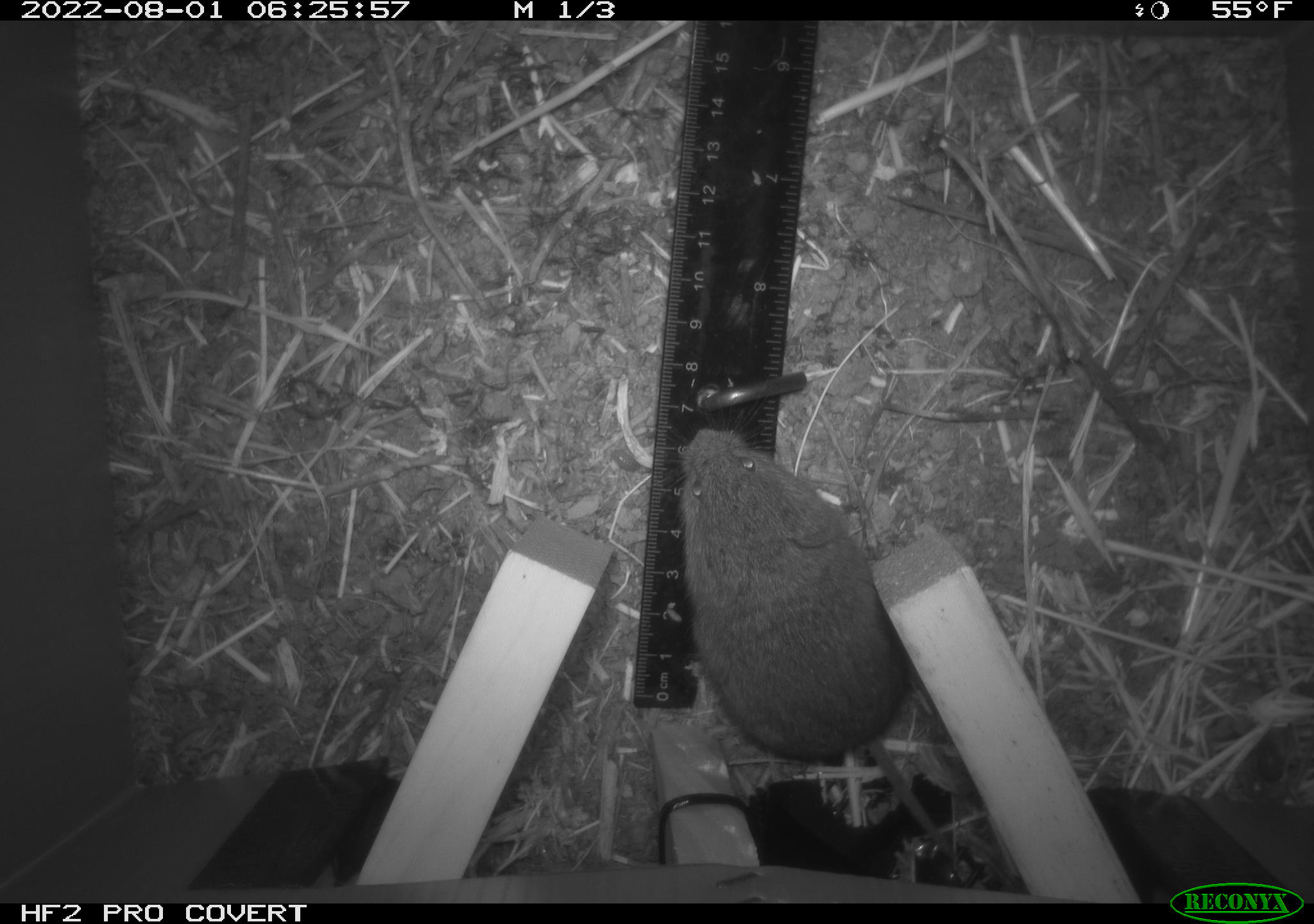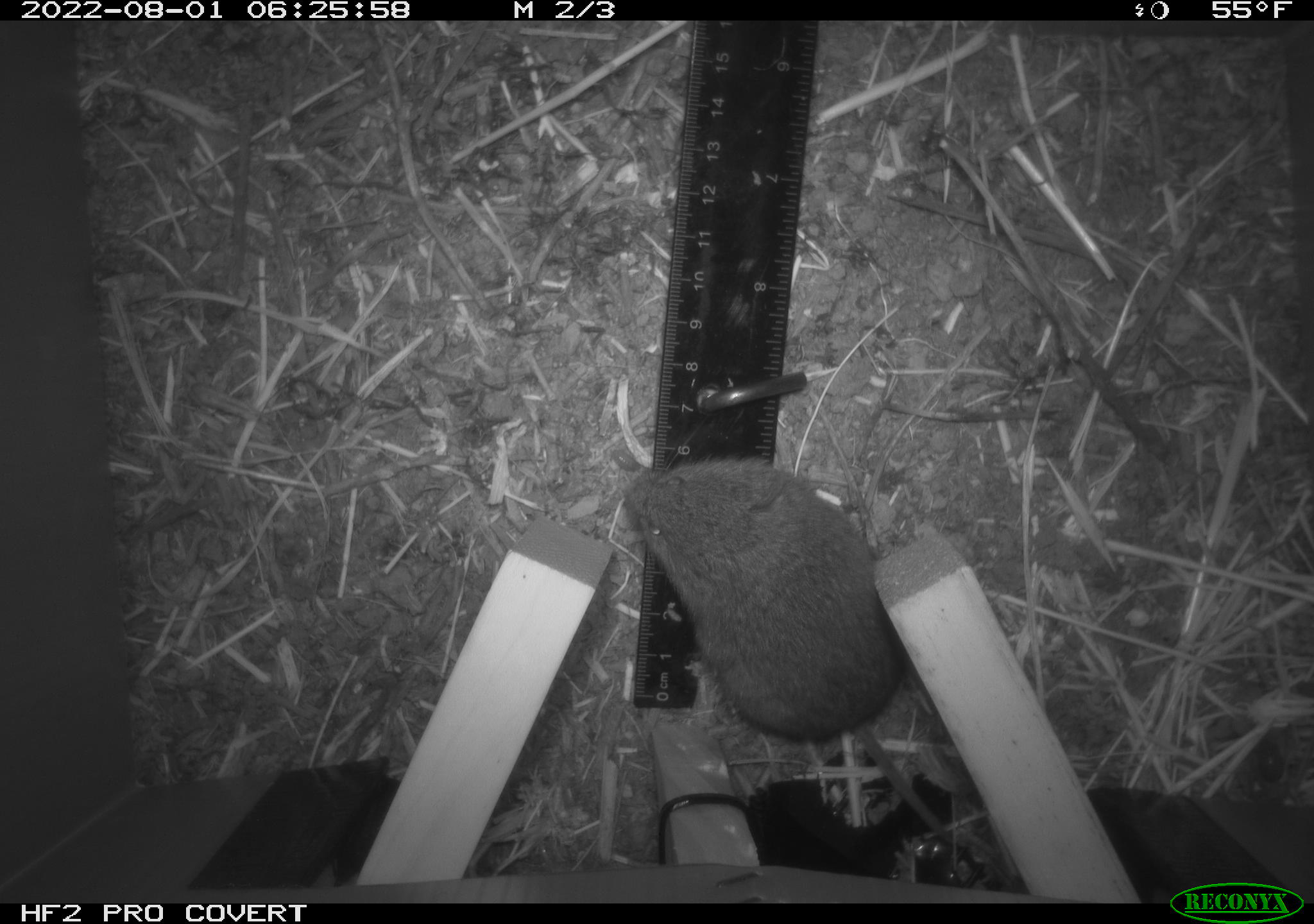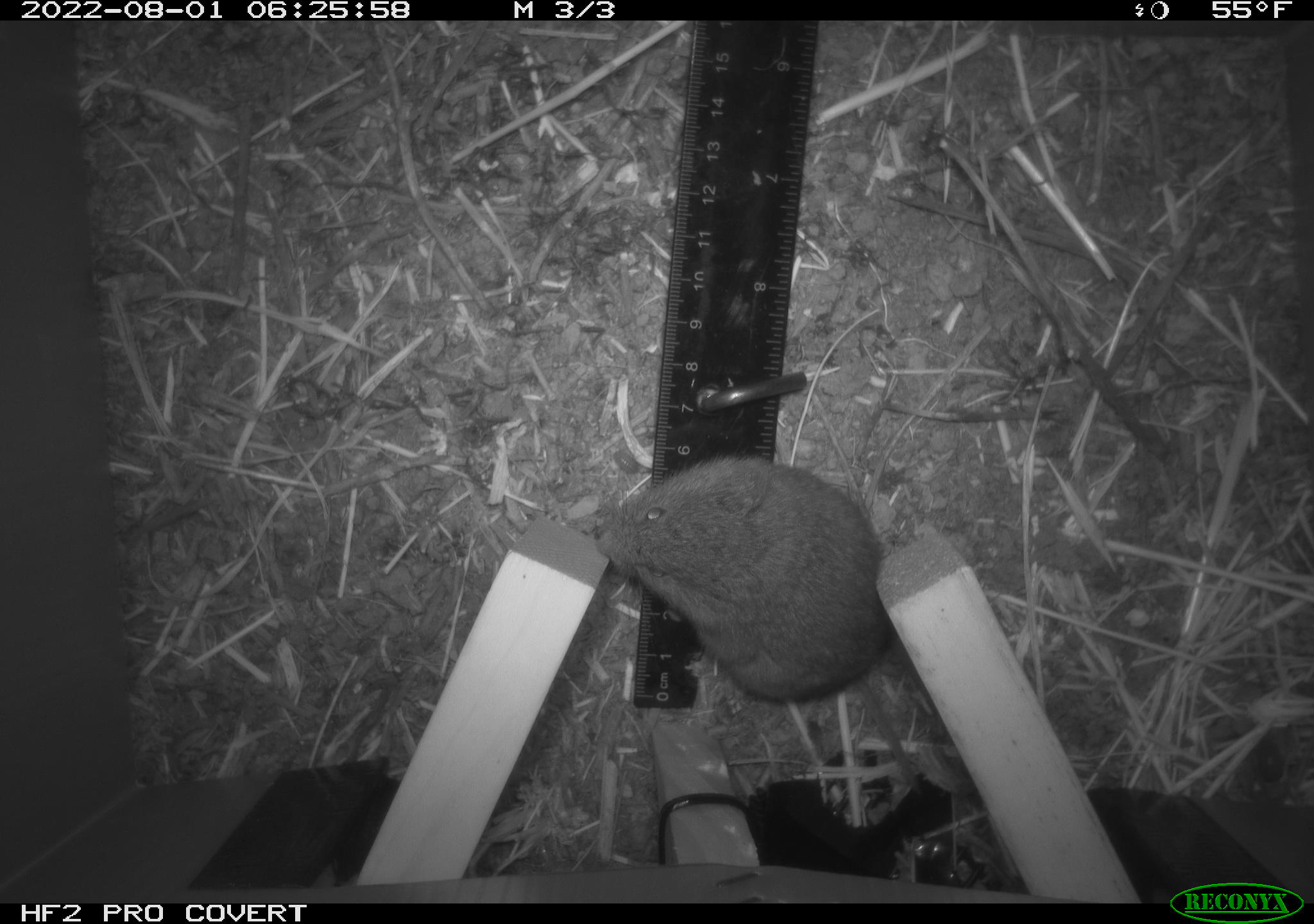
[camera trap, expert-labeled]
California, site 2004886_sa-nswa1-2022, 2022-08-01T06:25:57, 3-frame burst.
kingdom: Animalia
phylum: Chordata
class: Mammalia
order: Rodentia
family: Cricetidae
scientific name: Cricetidae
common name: hamsters, voles, lemmings, and allies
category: cricetidae family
Cricetidae family (hamsters, voles, lemmings, and allies) (Cricetidae).